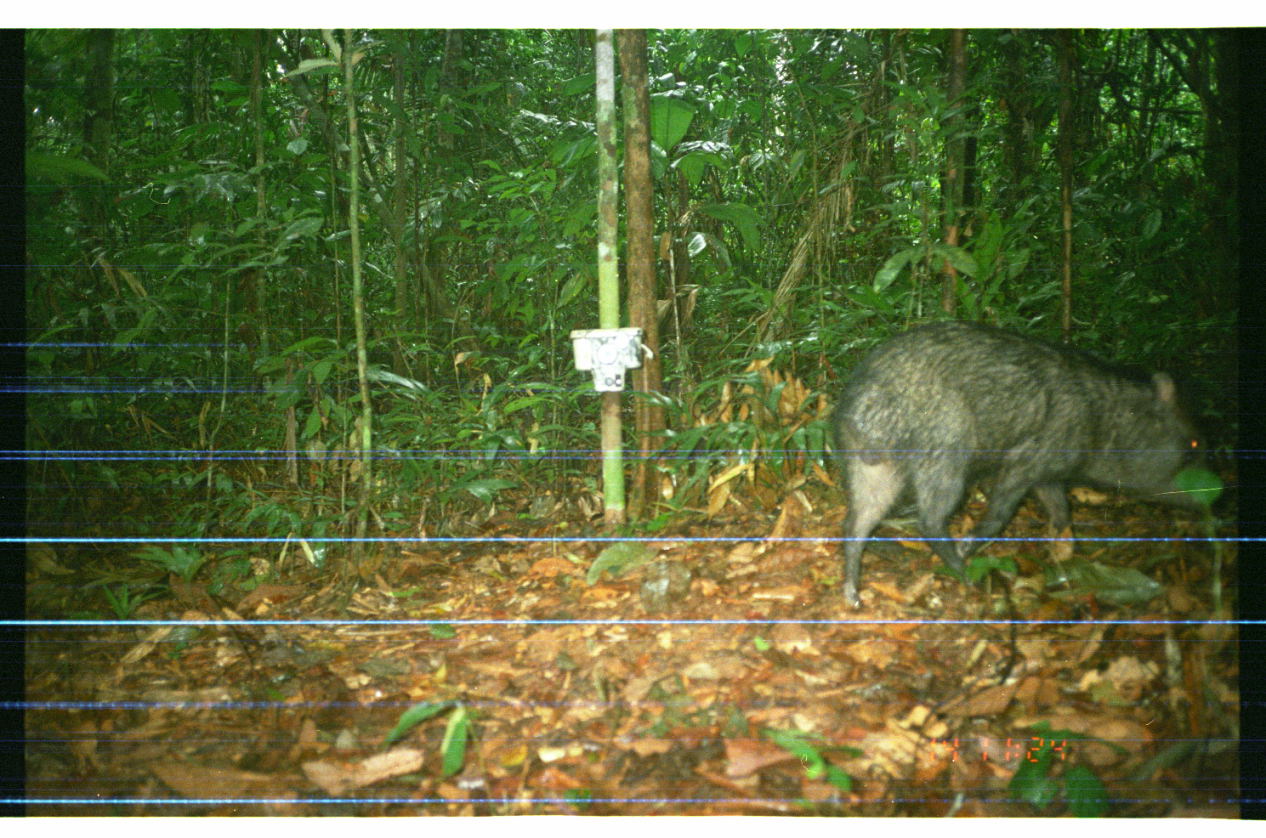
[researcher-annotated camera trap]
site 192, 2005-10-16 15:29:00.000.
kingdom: Animalia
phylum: Chordata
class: Mammalia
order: Artiodactyla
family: Tayassuidae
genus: Pecari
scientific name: Pecari tajacu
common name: collared peccary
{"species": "Pecari tajacu (collared peccary)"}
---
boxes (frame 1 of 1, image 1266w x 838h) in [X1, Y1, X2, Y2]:
pecari tajacu: [828, 314, 1226, 611]